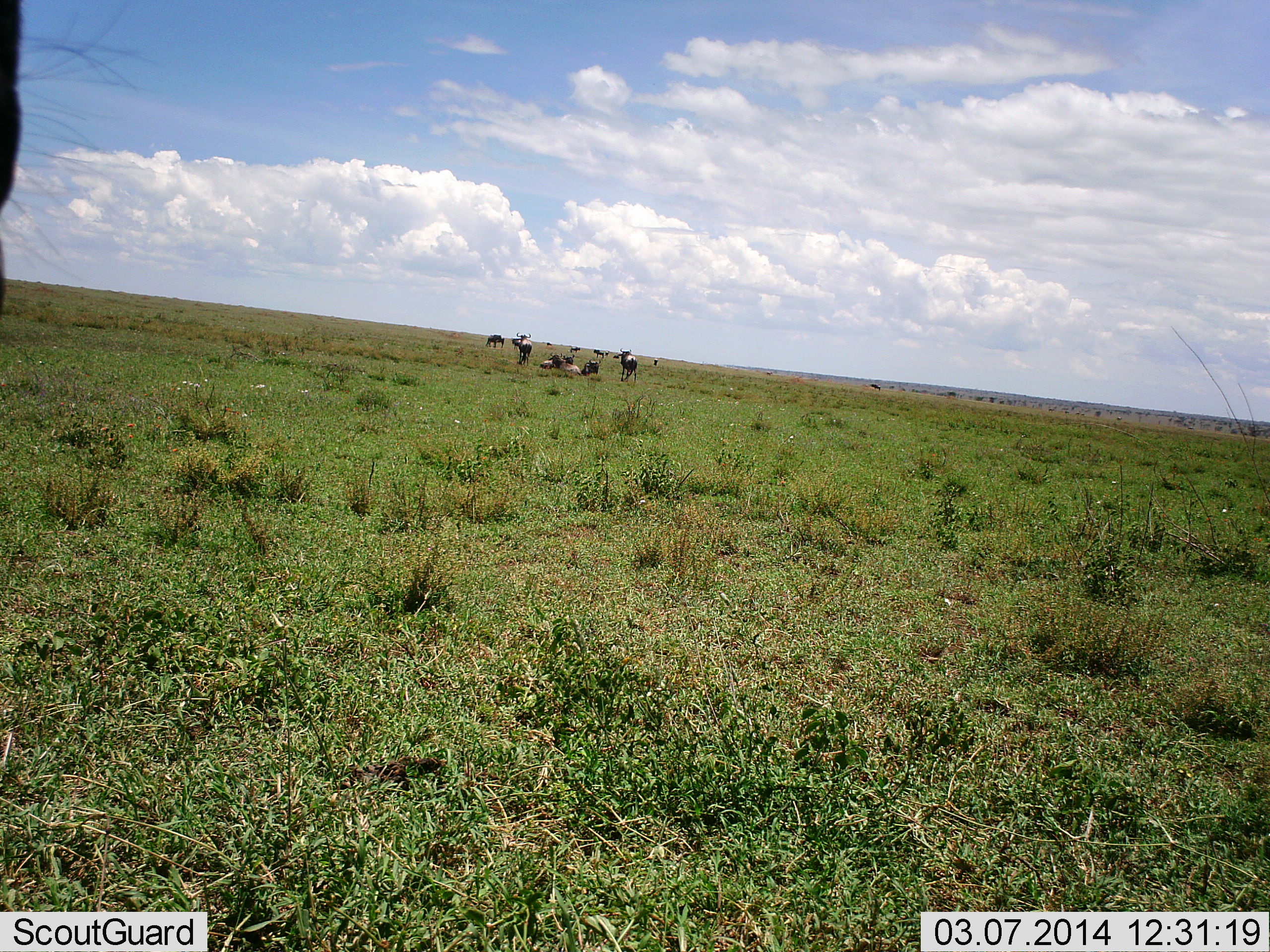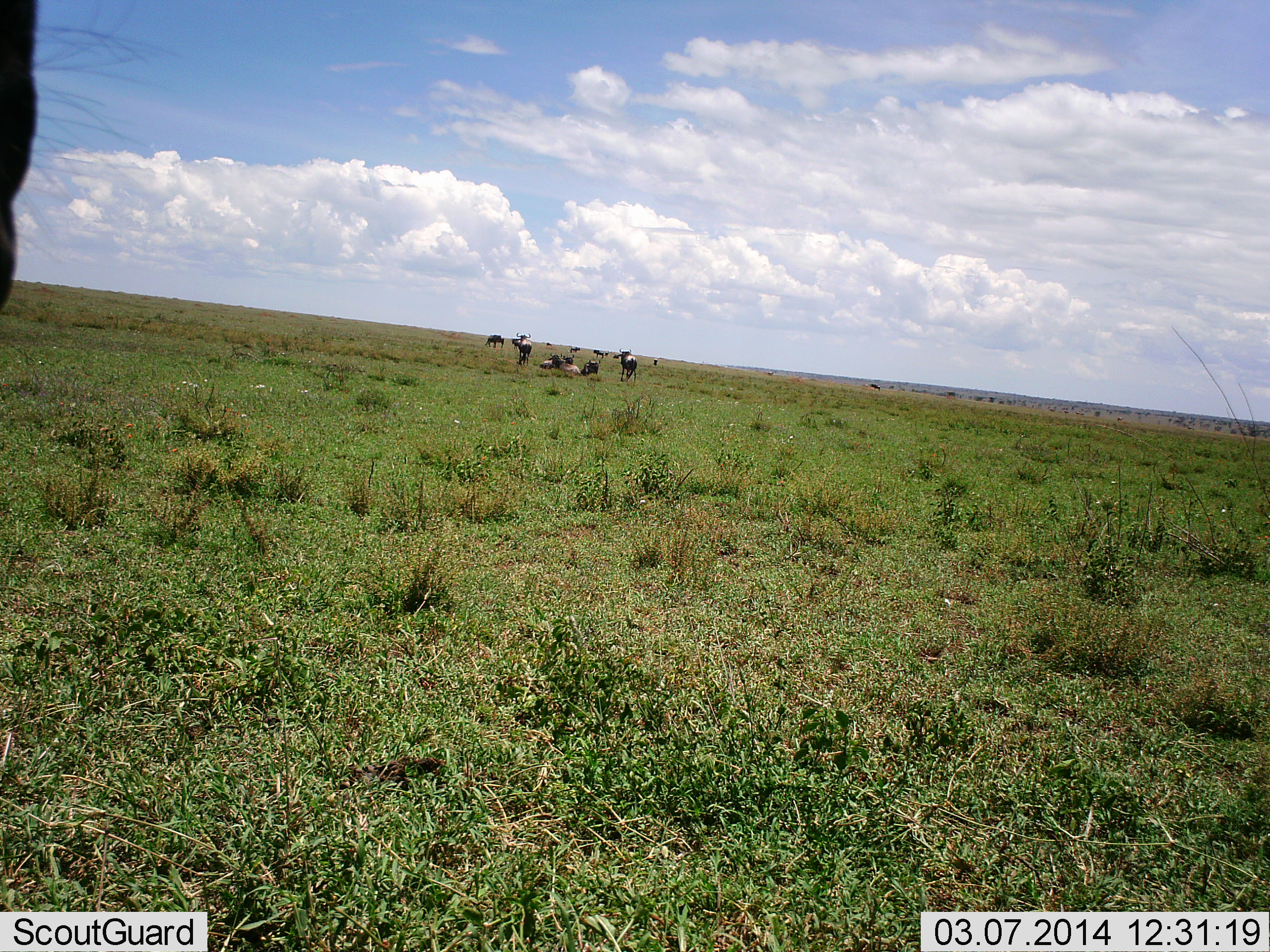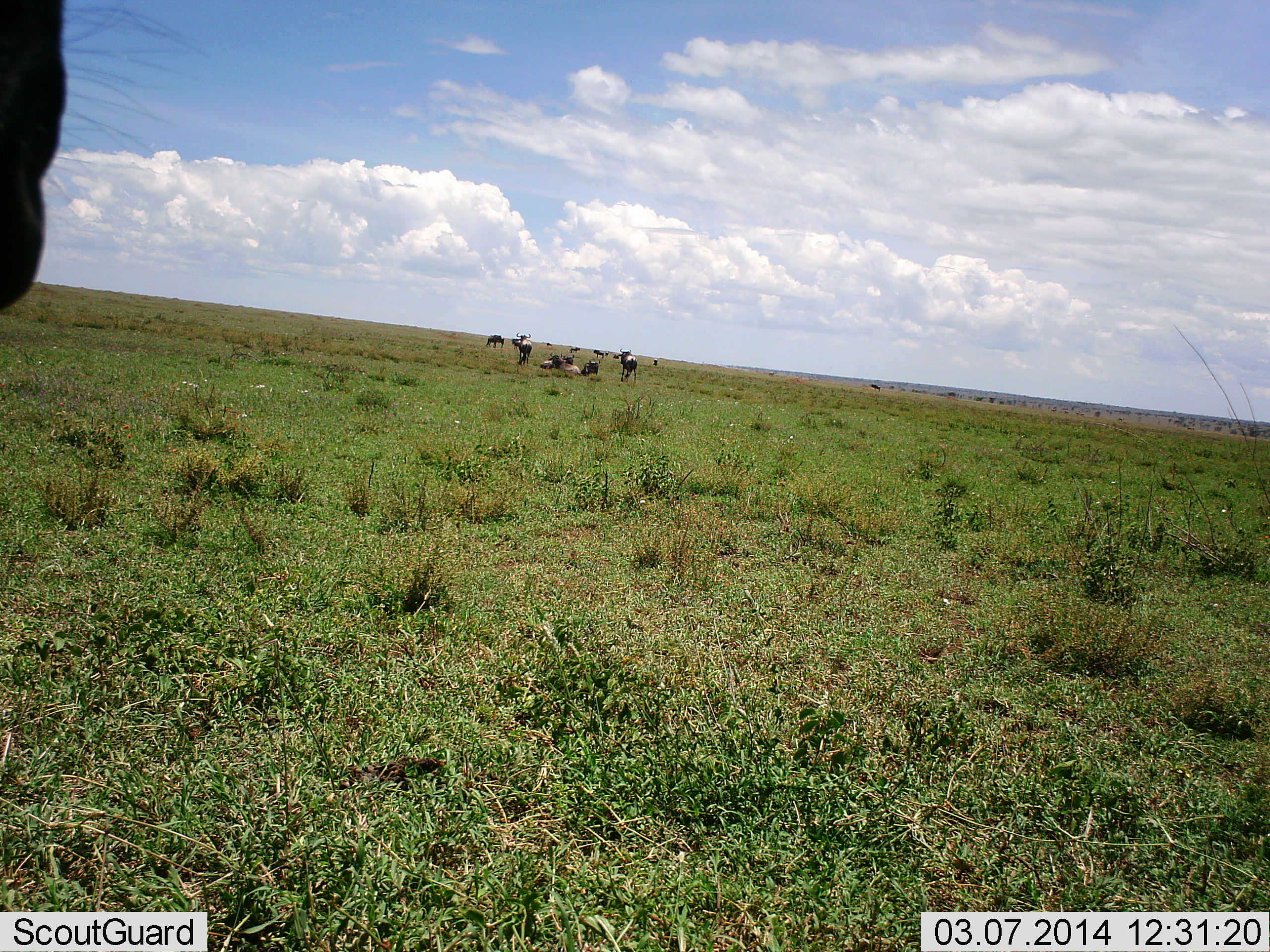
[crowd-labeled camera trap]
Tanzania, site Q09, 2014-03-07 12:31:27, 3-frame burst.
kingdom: Animalia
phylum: Chordata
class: Mammalia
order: Artiodactyla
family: Bovidae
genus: Connochaetes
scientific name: Connochaetes taurinus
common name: blue wildebeest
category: wildebeest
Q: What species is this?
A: Wildebeest (blue wildebeest) (Connochaetes taurinus).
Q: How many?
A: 11-50.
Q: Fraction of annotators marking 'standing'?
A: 100%.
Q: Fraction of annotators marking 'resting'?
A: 80%.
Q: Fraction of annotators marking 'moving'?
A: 10%.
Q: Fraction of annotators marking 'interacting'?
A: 0%.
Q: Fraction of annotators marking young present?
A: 0%.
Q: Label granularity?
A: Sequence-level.